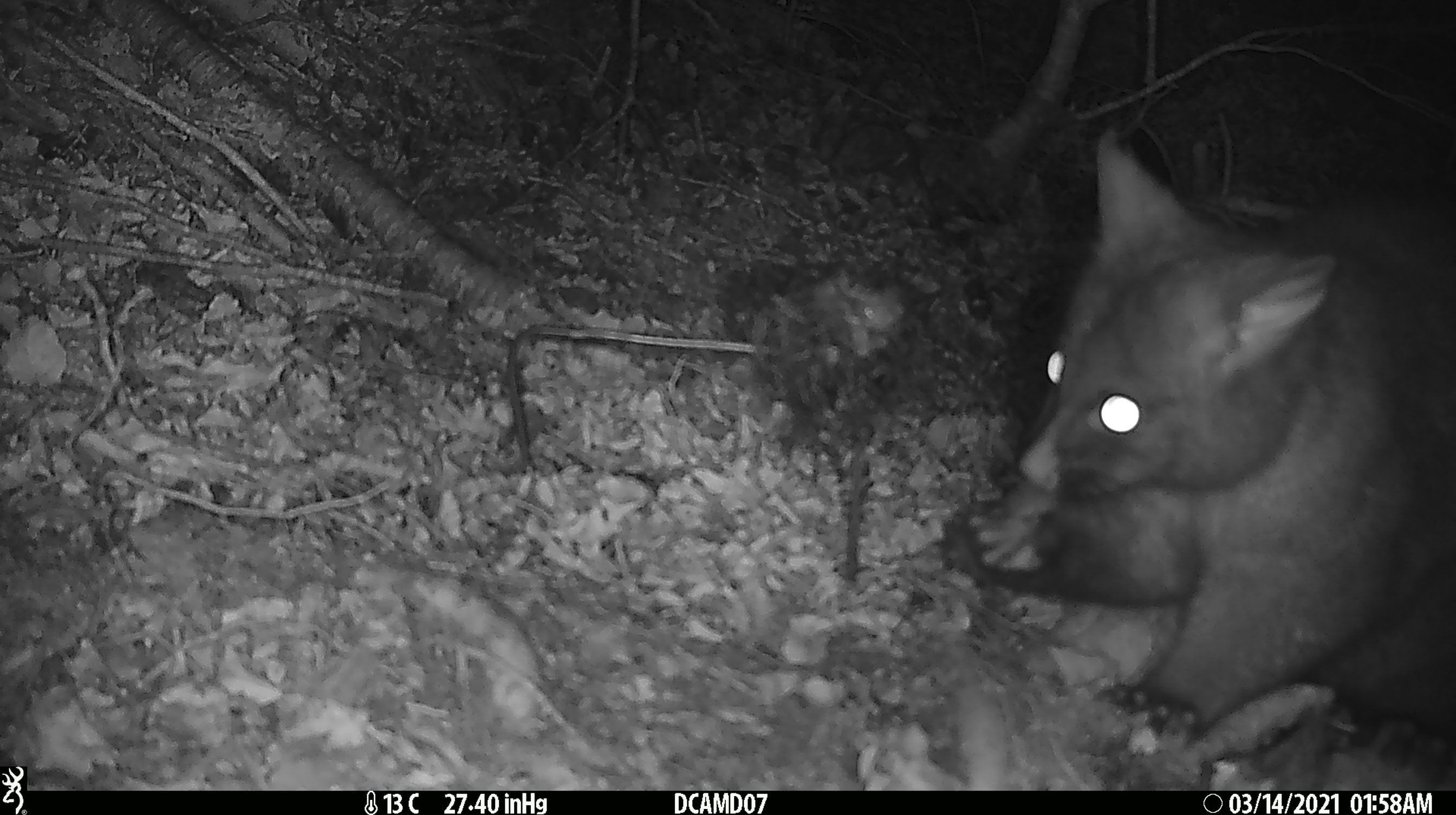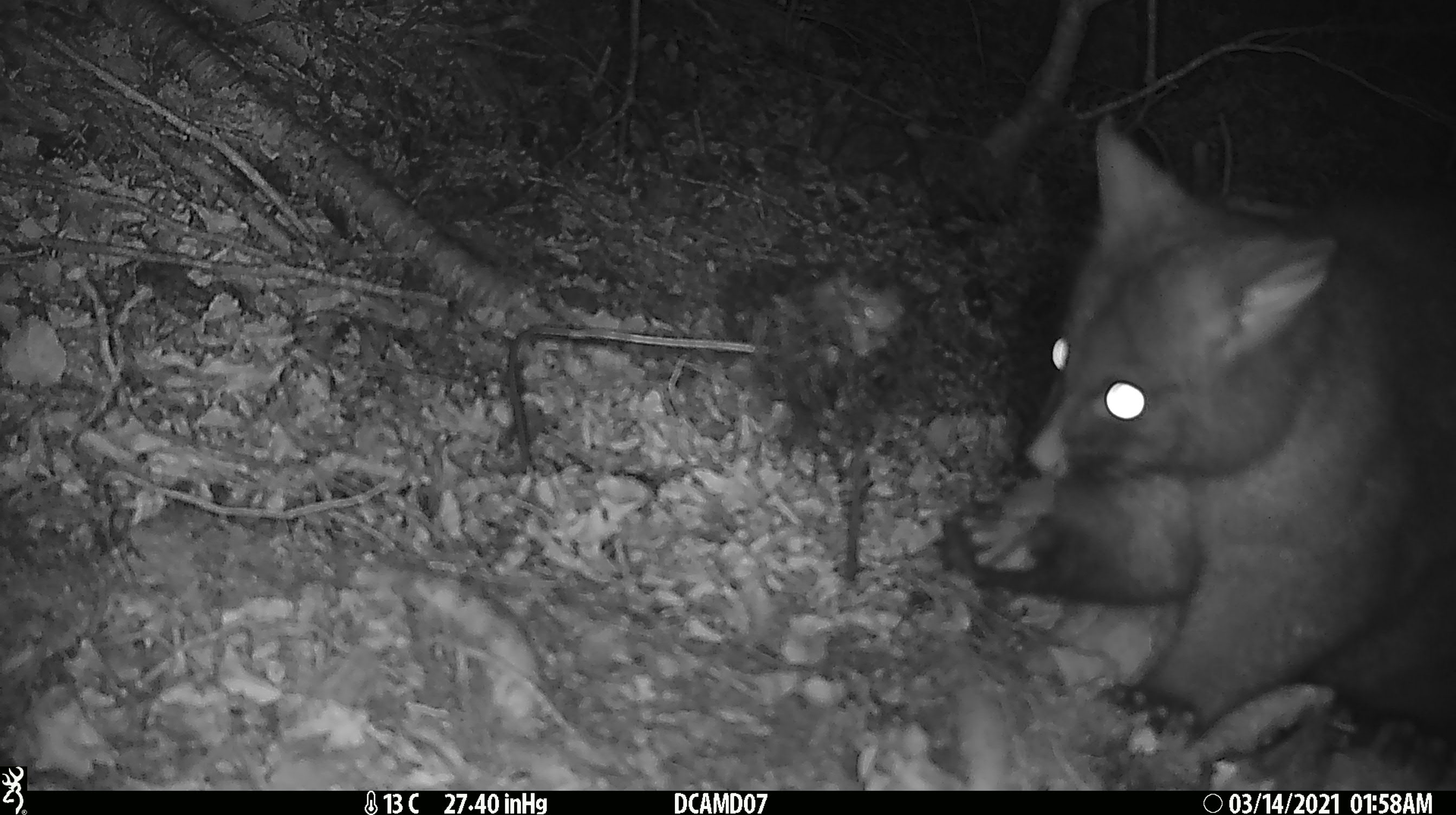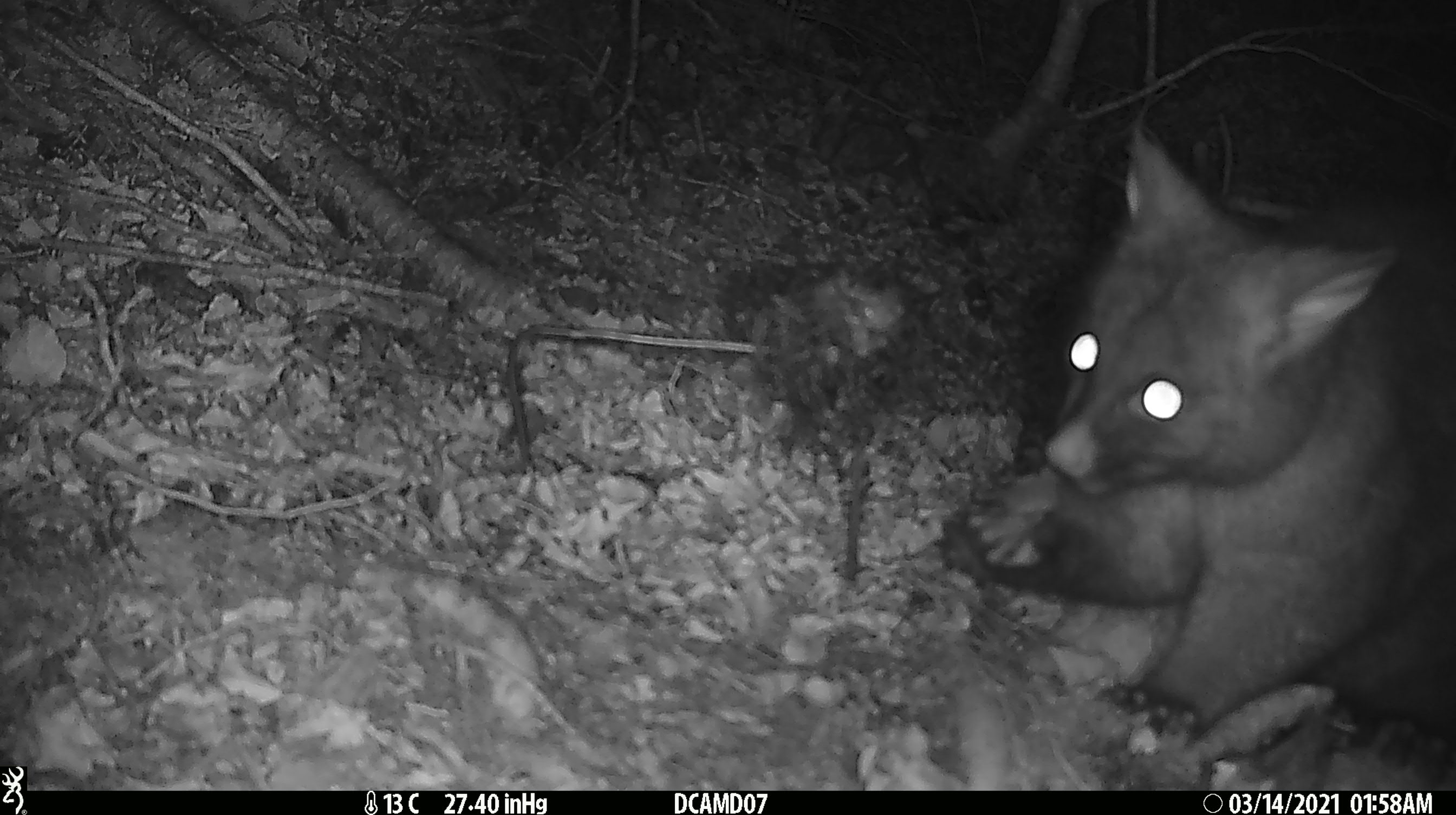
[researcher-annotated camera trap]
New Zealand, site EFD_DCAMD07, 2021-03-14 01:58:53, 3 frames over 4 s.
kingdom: Animalia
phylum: Chordata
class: Mammalia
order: Diprotodontia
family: Phalangeridae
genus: Trichosurus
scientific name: Trichosurus vulpecula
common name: common brushtail possum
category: possum